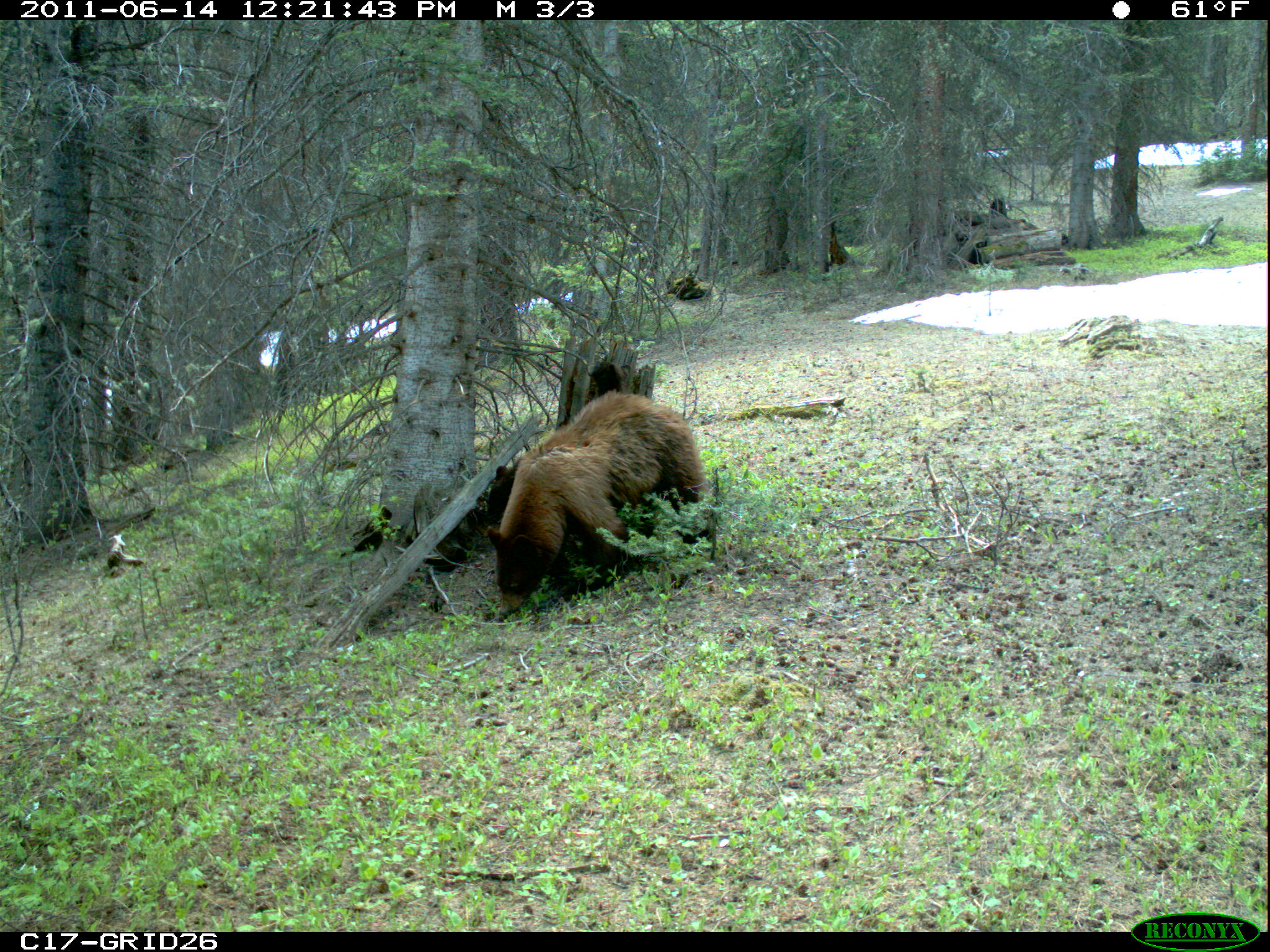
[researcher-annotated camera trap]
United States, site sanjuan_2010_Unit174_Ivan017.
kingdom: Animalia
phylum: Chordata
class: Mammalia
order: Carnivora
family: Ursidae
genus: Ursus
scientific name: Ursus americanus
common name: american black bear